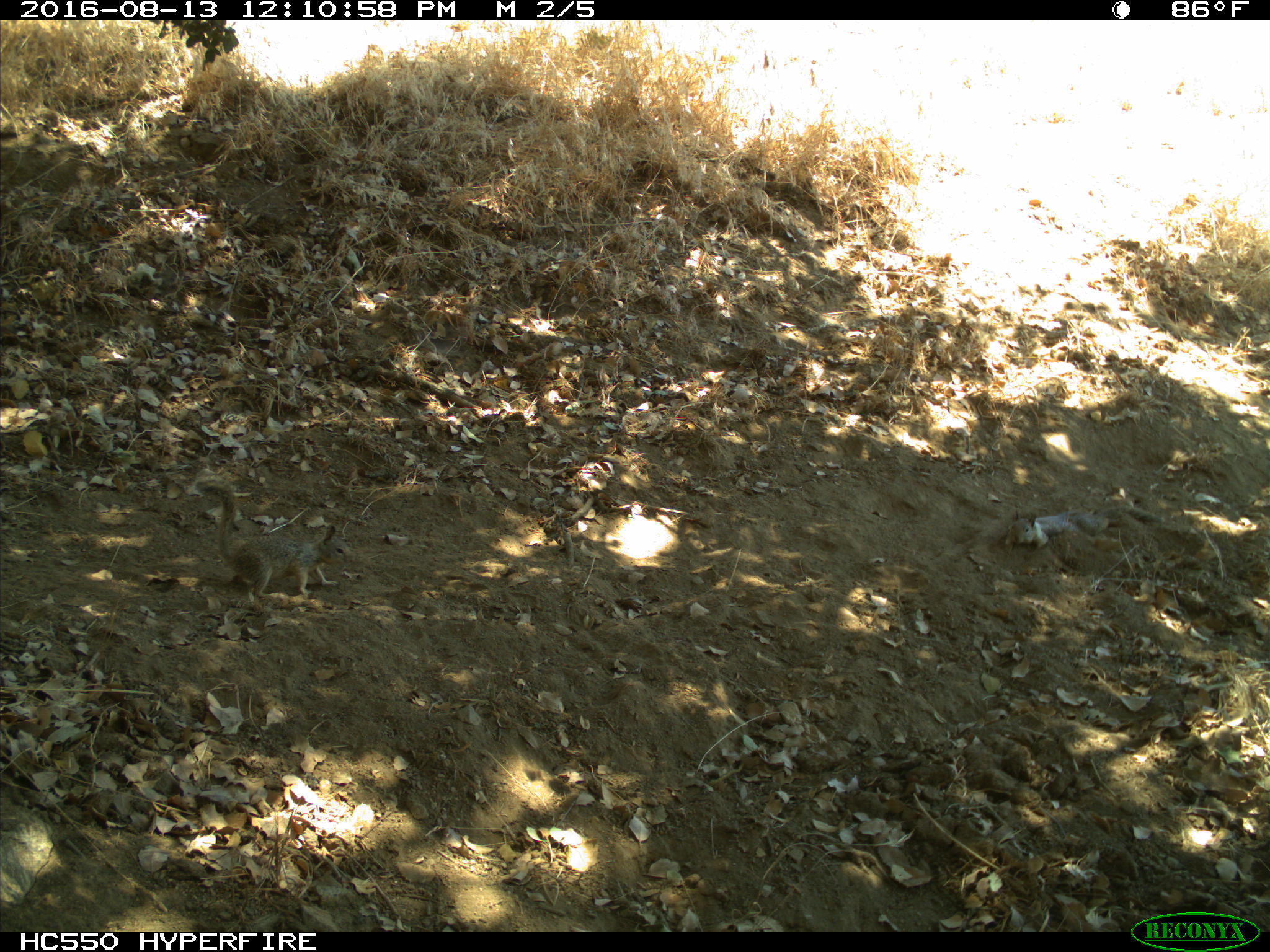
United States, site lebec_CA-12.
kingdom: Animalia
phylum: Chordata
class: Mammalia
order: Rodentia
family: Sciuridae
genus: Otospermophilus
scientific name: Otospermophilus beecheyi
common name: california ground squirrel